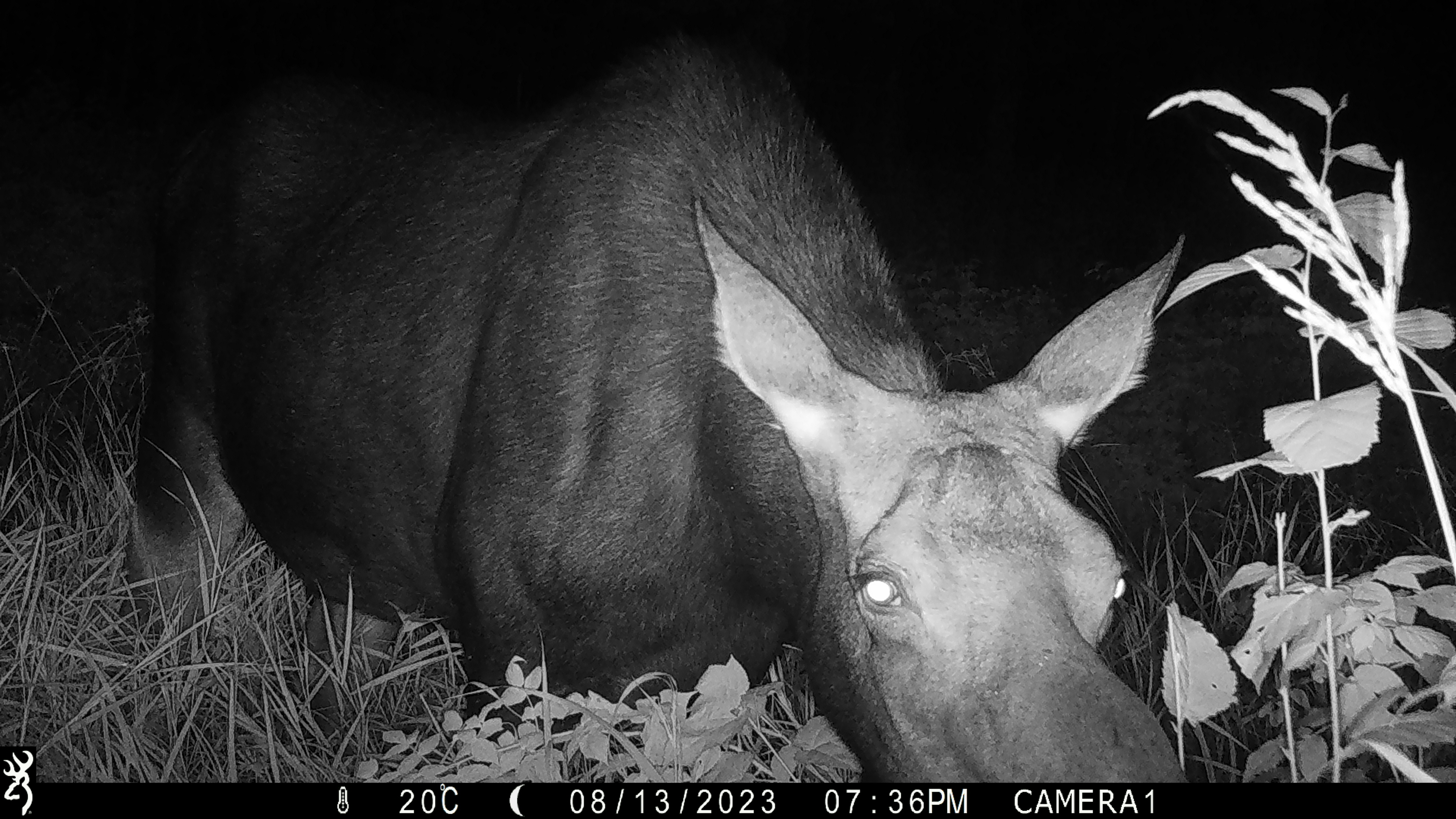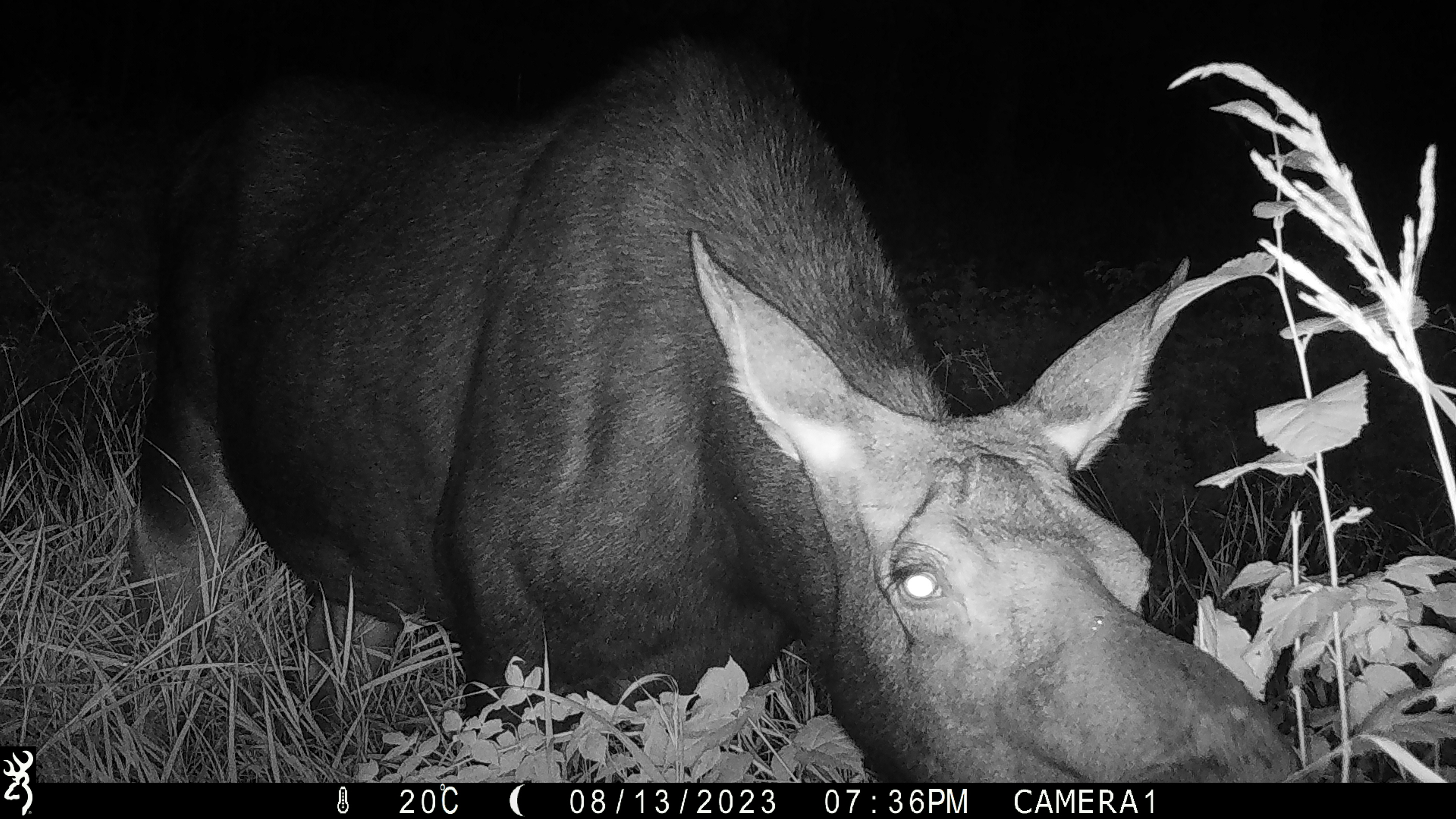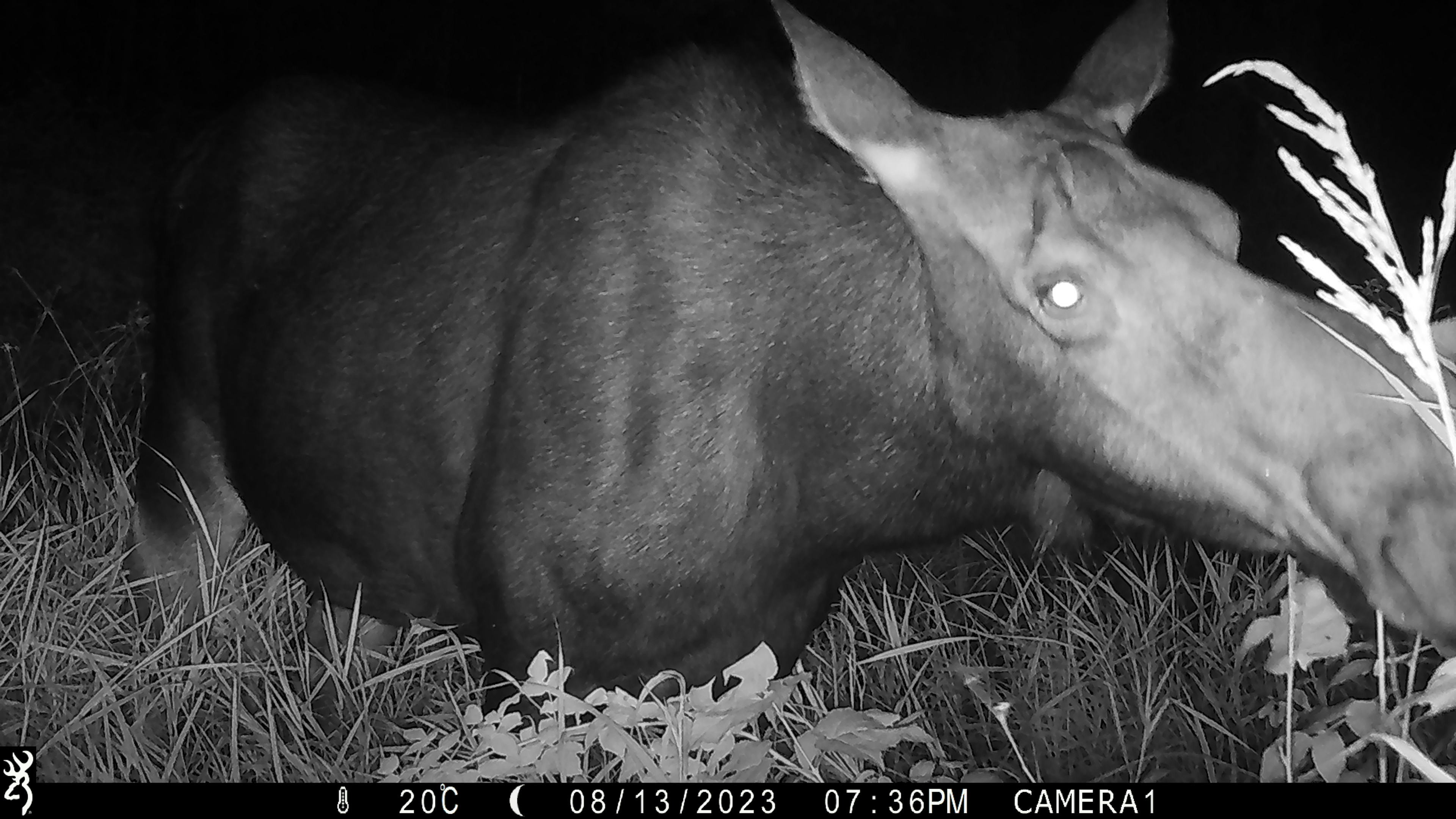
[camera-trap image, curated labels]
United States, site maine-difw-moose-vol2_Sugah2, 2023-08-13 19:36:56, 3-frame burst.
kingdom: Animalia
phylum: Chordata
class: Mammalia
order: Artiodactyla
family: Cervidae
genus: Alces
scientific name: Alces alces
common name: moose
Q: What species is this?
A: Moose (Alces alces).